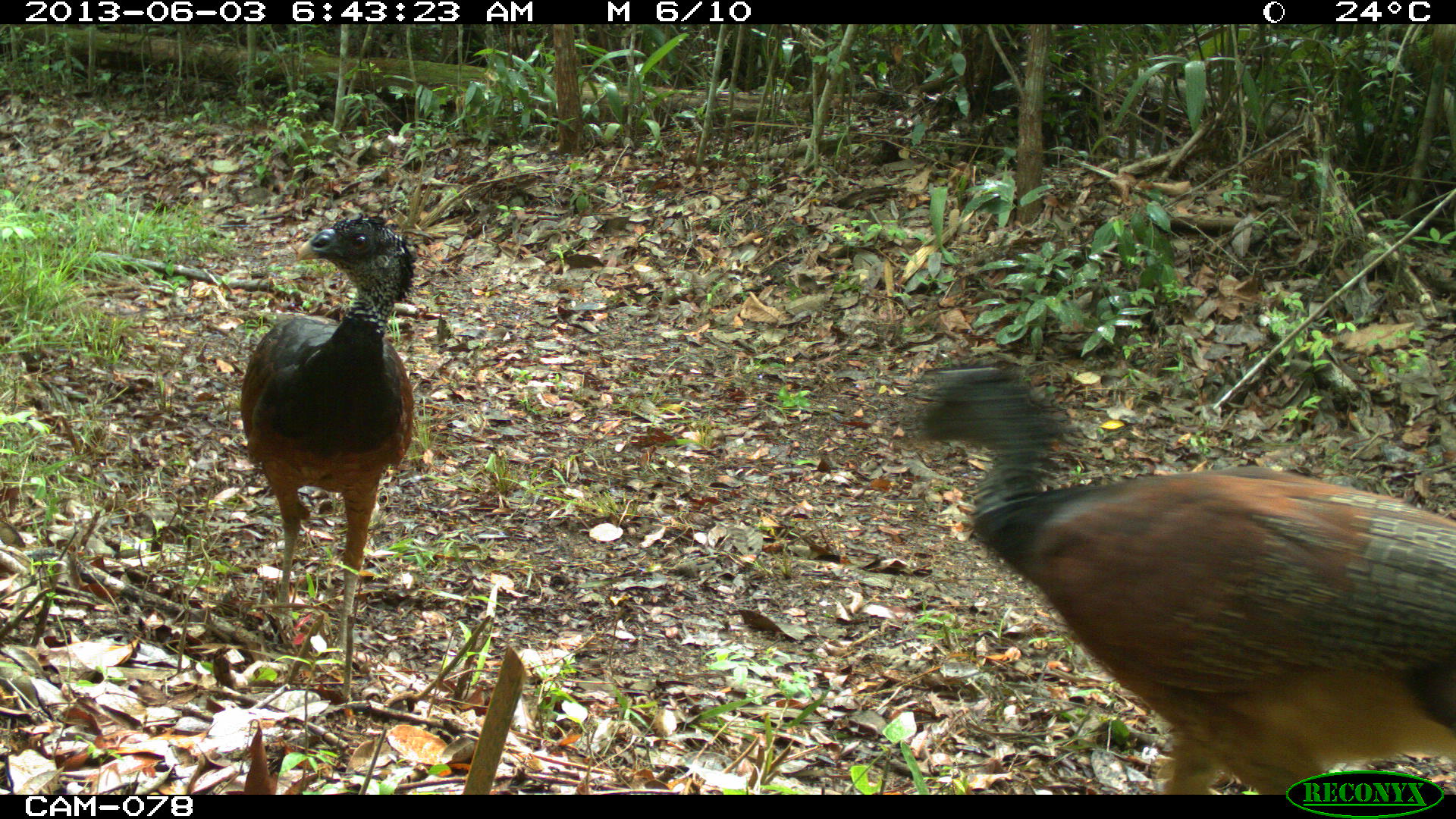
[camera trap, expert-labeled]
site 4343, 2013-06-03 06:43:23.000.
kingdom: Animalia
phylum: Chordata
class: Aves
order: Galliformes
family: Cracidae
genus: Crax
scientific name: Crax rubra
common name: great curassow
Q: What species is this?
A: Crax rubra (great curassow).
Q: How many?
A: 2.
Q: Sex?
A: Female.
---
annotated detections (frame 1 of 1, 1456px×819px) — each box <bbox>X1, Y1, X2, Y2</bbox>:
crax rubra: <bbox>900, 355, 1456, 795</bbox>; <bbox>238, 209, 417, 664</bbox>